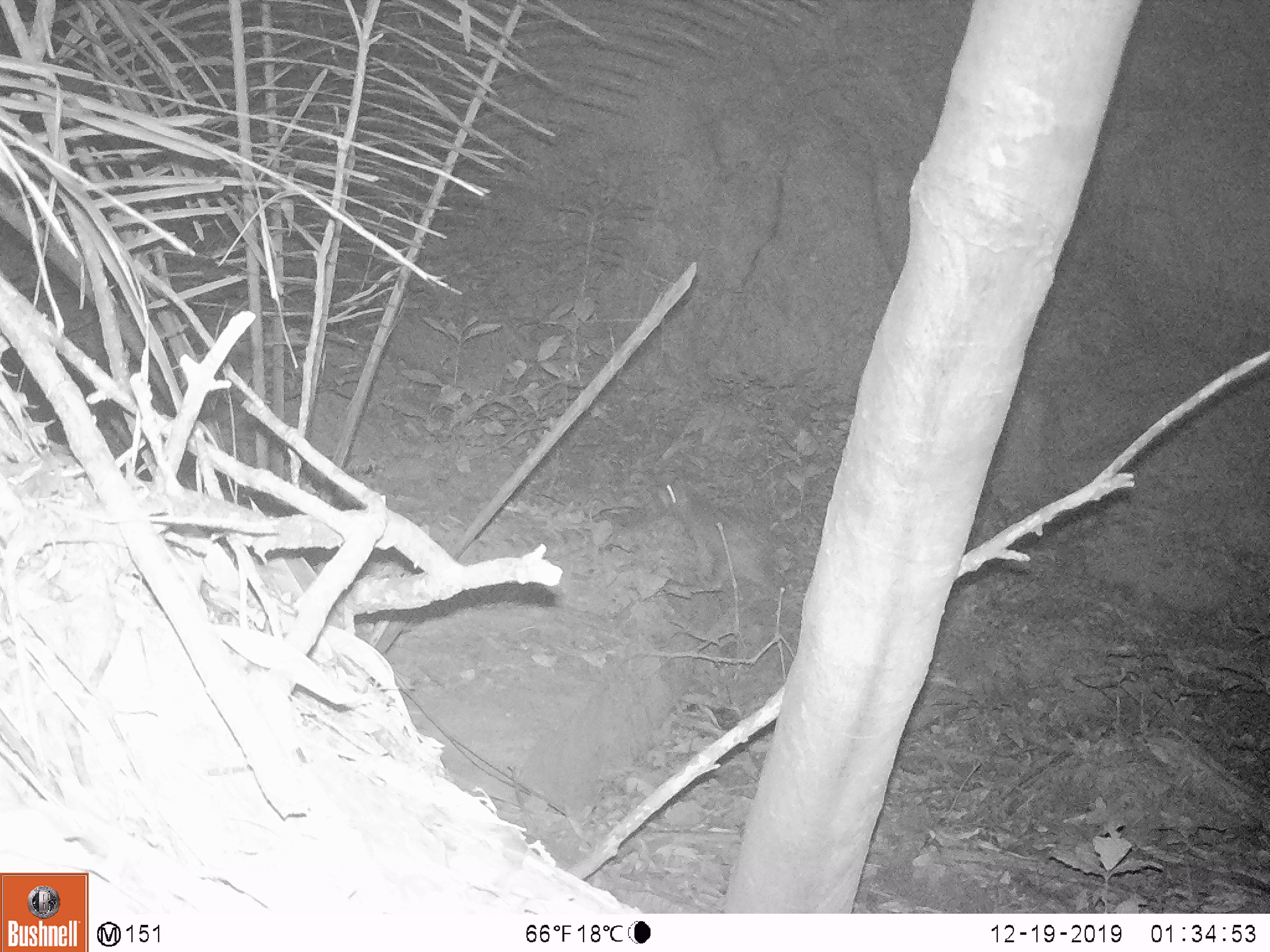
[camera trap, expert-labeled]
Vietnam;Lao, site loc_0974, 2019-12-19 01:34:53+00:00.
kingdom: Animalia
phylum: Chordata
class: Mammalia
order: Rodentia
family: Hystricidae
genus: Atherurus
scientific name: Atherurus macrourus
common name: asiatic brush-tailed porcupine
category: asiatic brush tailed porcupine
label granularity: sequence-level